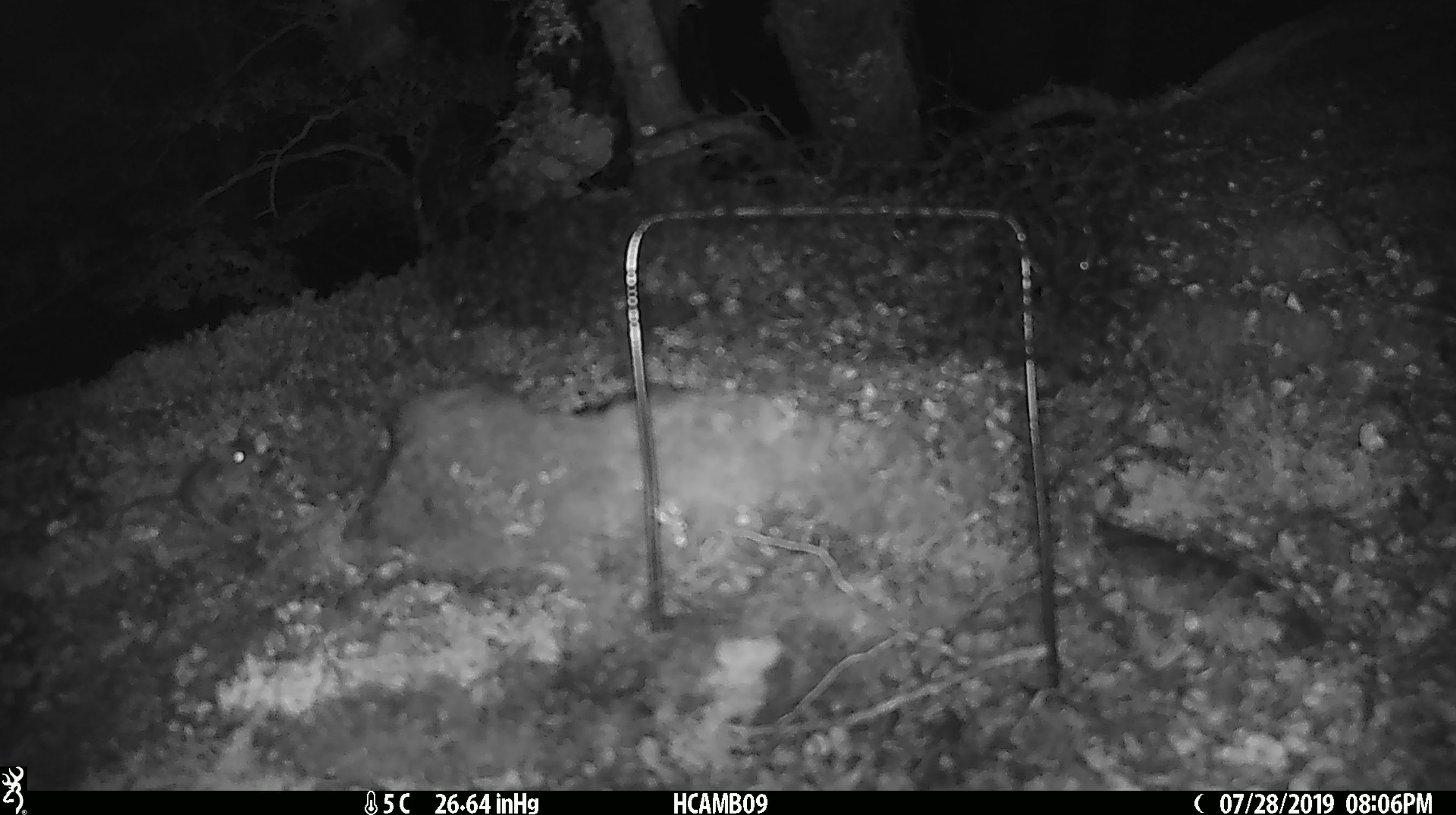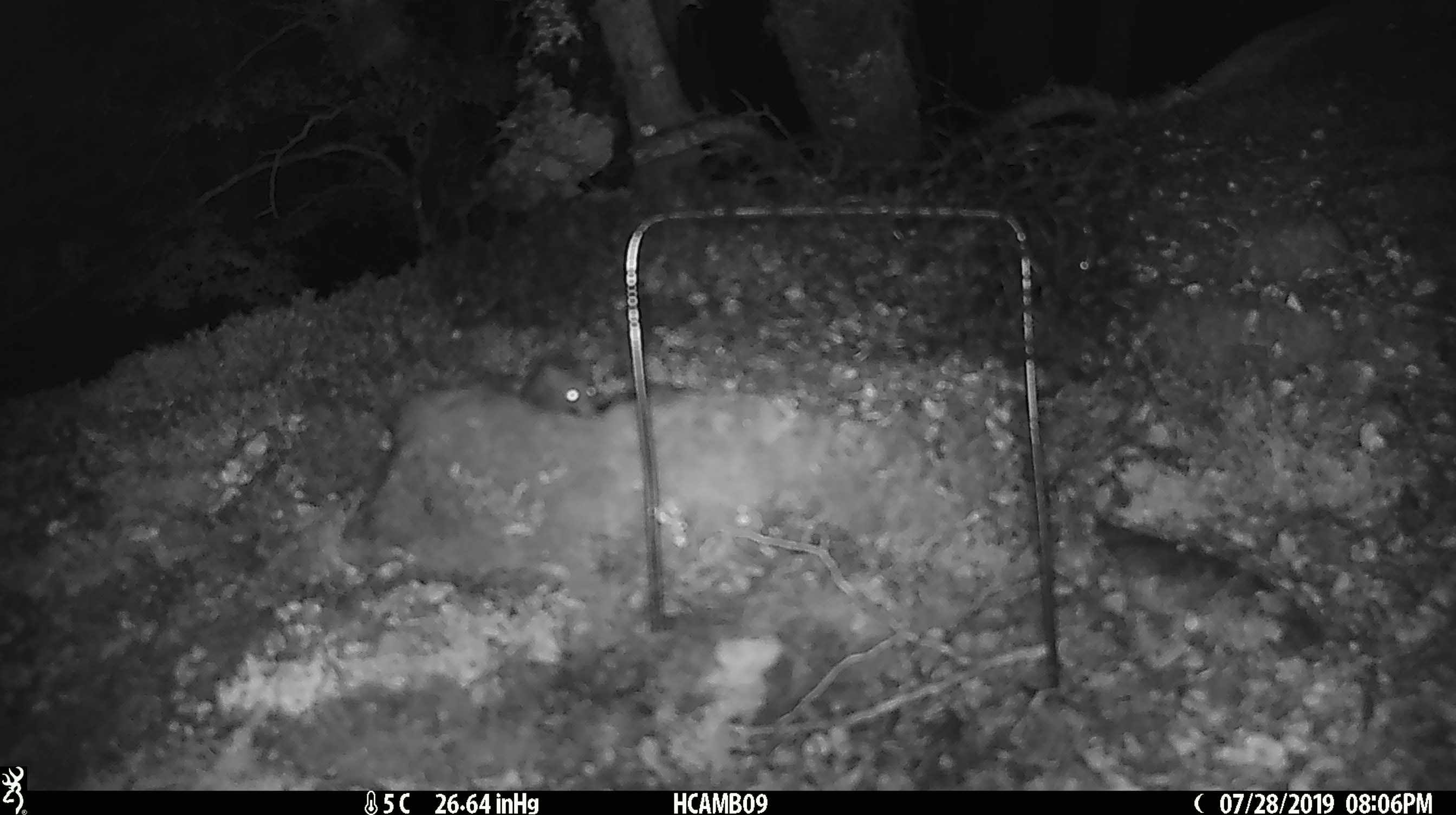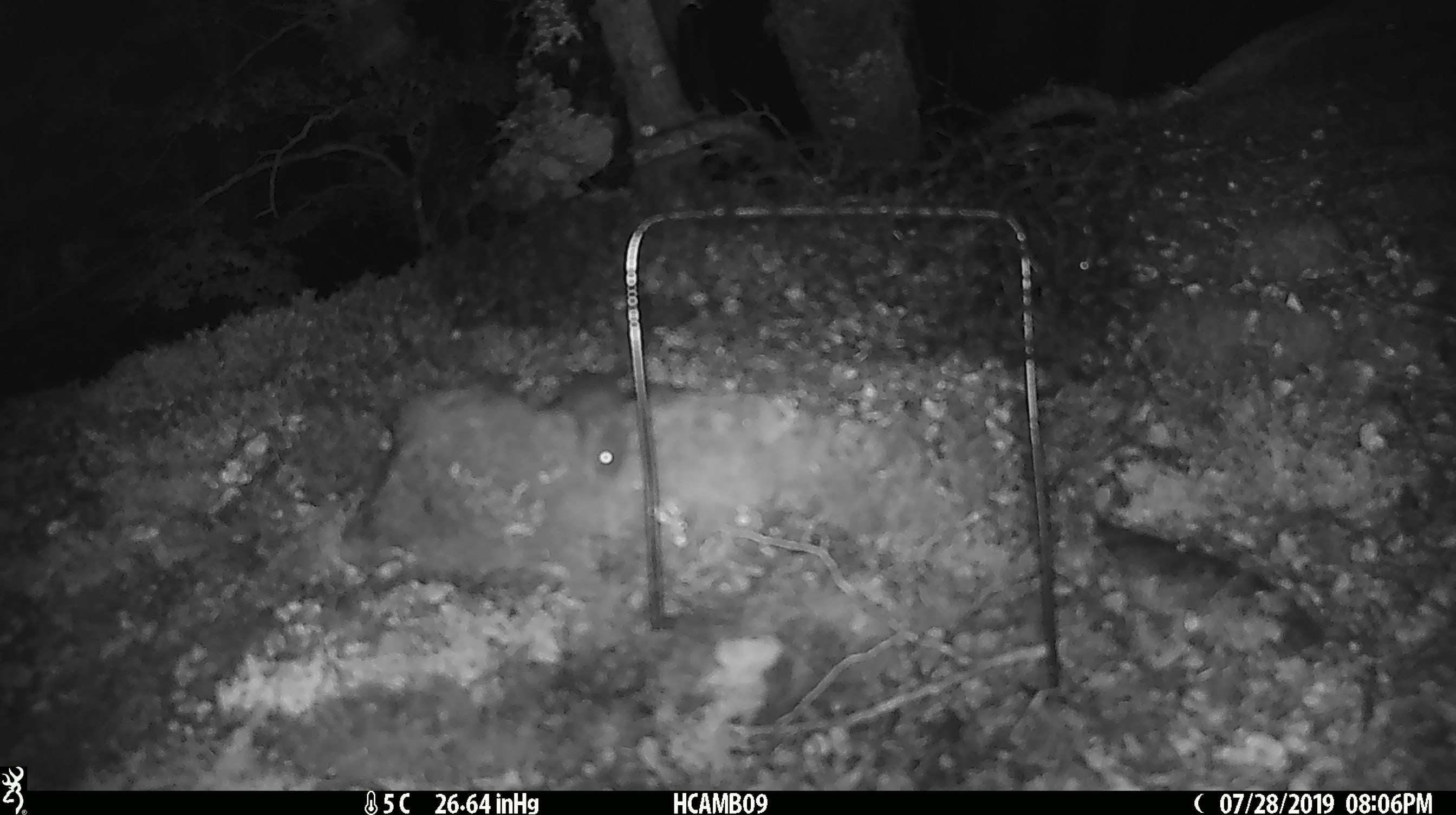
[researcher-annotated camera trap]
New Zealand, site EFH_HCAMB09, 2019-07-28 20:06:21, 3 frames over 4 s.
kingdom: Animalia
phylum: Chordata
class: Mammalia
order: Rodentia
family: Muridae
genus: Mus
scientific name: Mus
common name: mouse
Mouse (Mus).